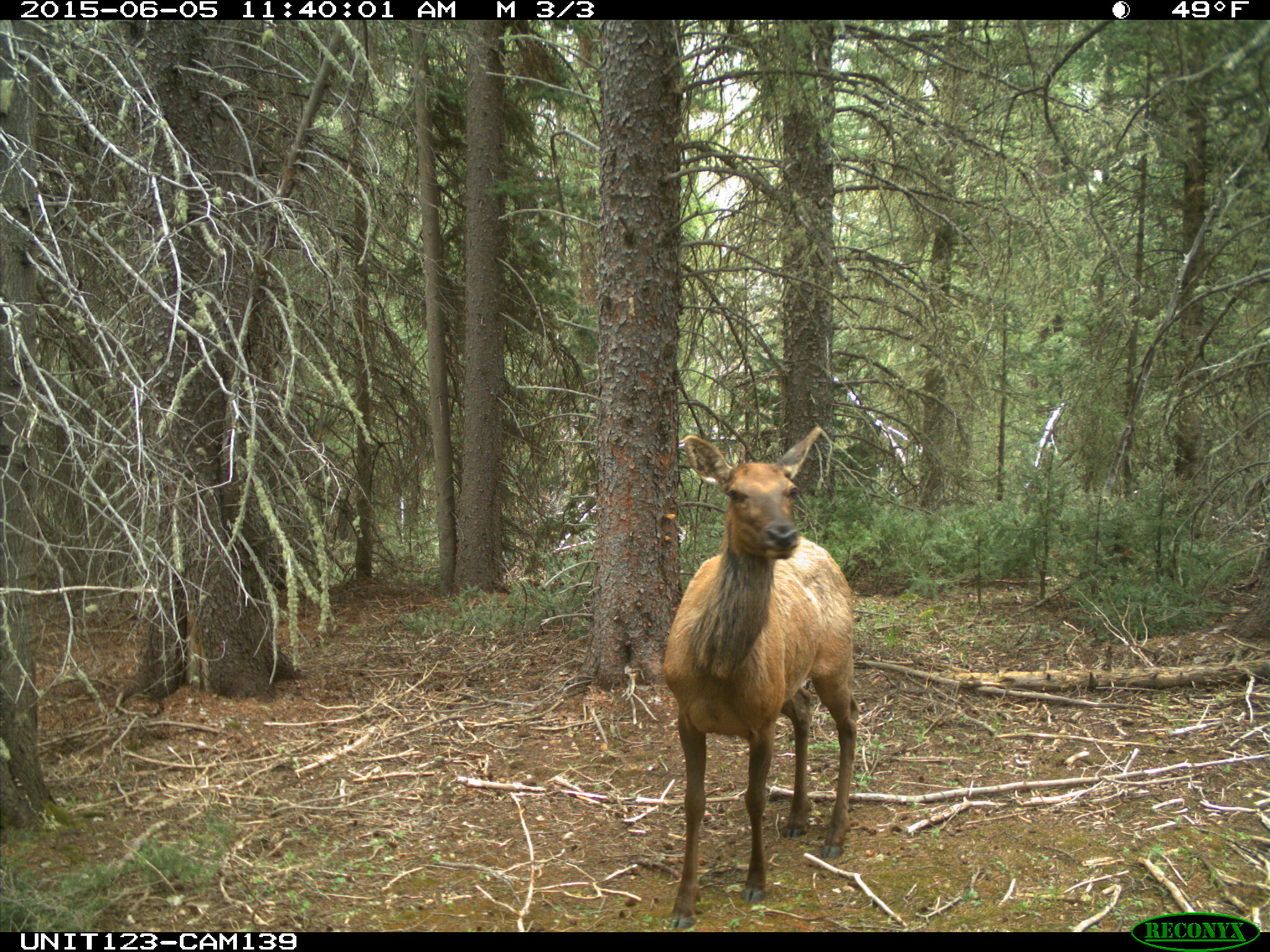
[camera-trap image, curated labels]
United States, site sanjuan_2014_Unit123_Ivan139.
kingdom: Animalia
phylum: Chordata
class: Mammalia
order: Artiodactyla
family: Cervidae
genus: Cervus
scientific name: Cervus elaphus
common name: red deer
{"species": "Cervus elaphus (red deer)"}